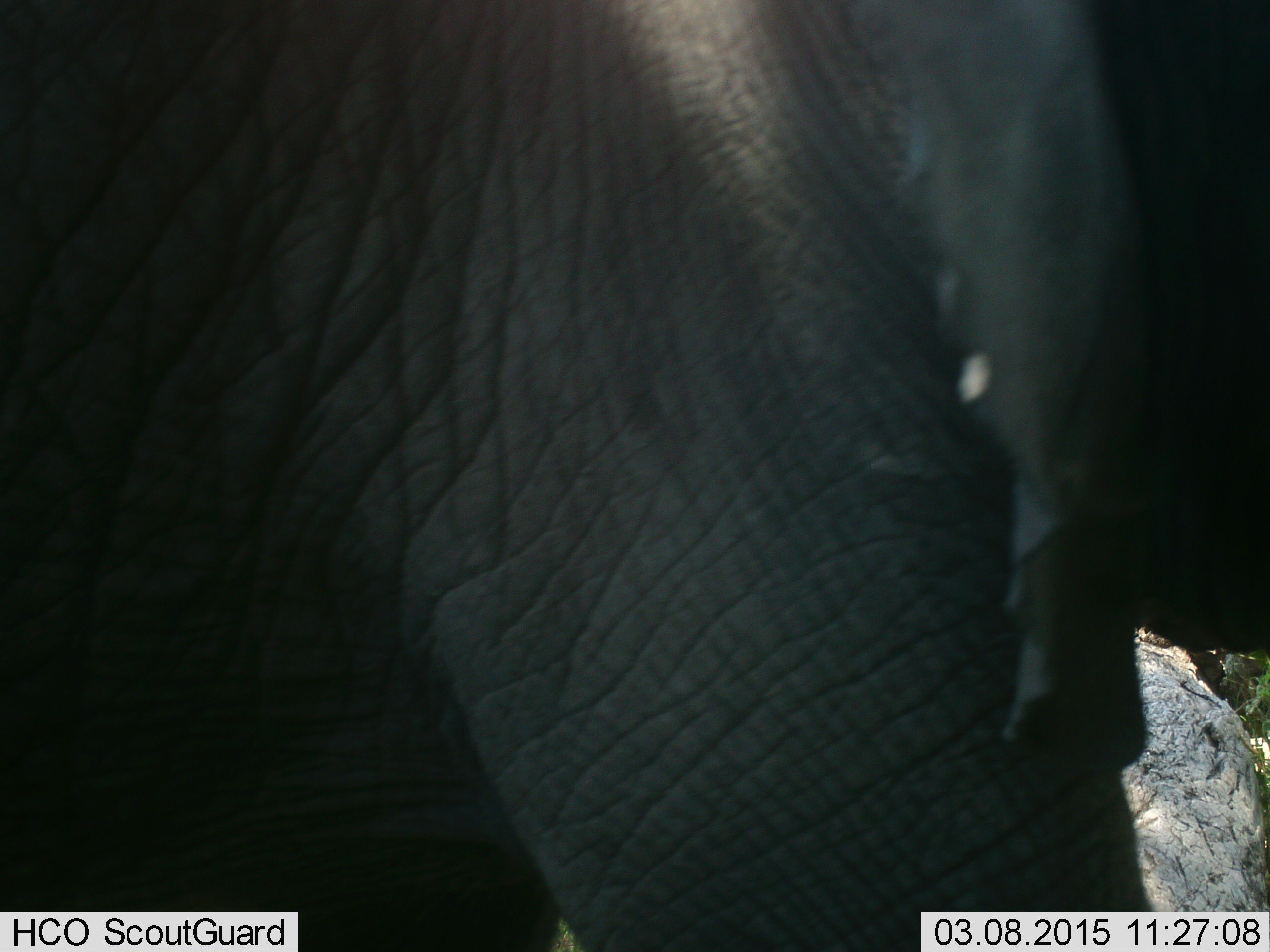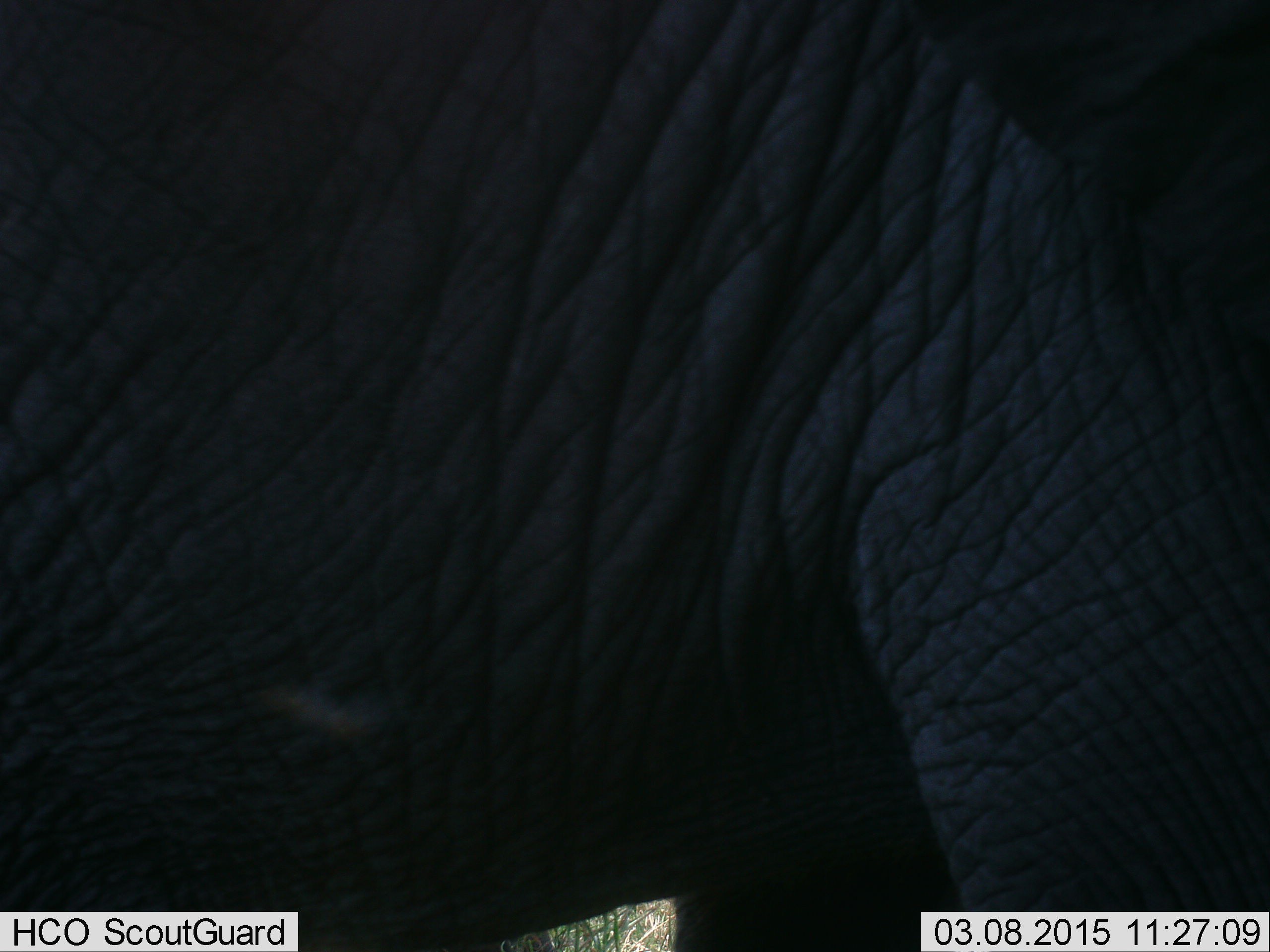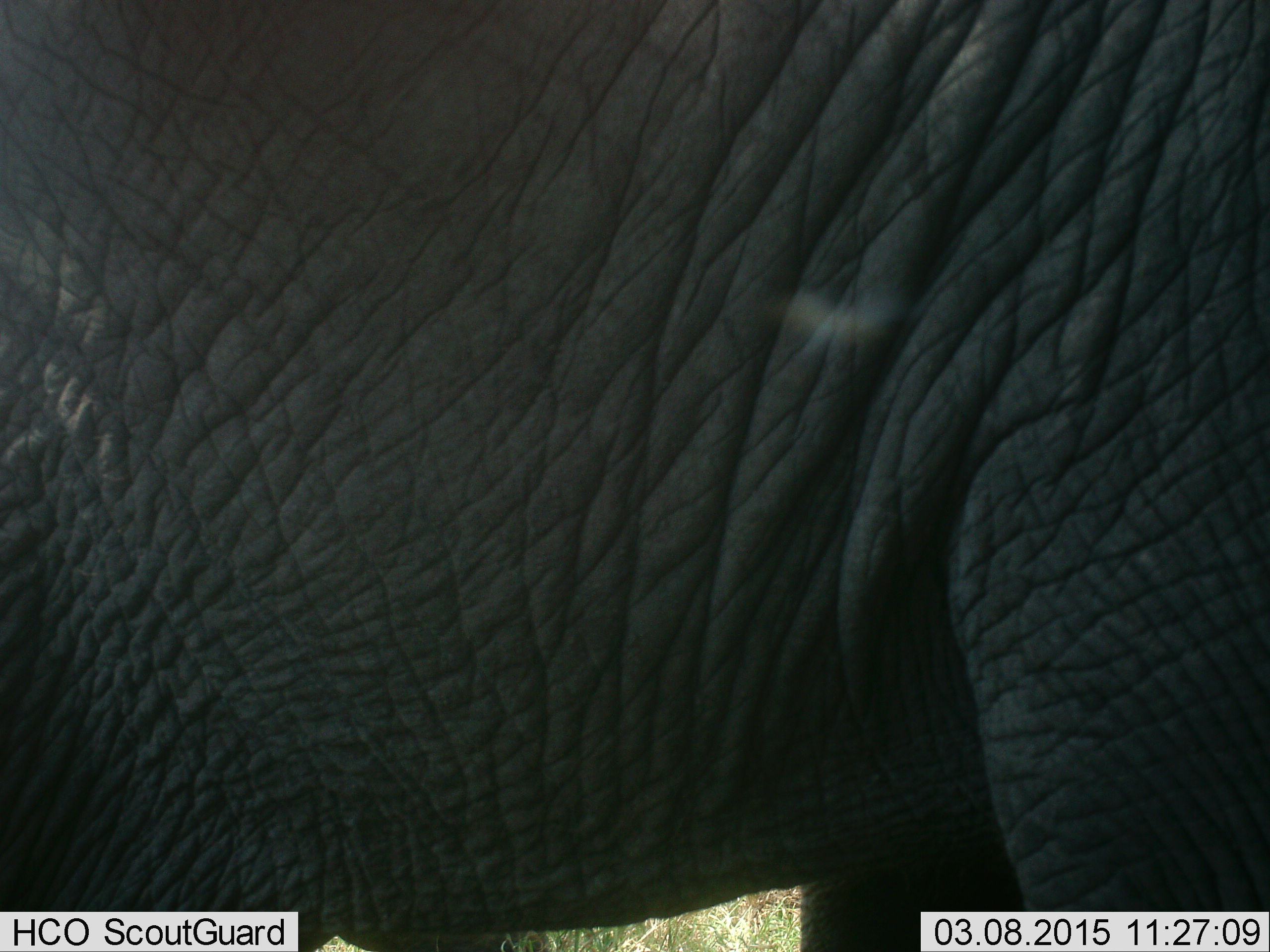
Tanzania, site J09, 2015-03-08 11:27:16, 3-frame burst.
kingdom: Animalia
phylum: Chordata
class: Mammalia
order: Proboscidea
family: Elephantidae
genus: Loxodonta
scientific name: Loxodonta africana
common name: african bush elephant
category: elephant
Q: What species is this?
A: Elephant (african bush elephant) (Loxodonta africana).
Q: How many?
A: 1.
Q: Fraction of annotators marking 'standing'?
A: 40%.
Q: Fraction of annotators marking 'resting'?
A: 0%.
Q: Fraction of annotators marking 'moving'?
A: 70%.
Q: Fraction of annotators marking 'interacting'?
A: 0%.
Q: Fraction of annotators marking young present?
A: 10%.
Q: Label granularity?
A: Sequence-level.